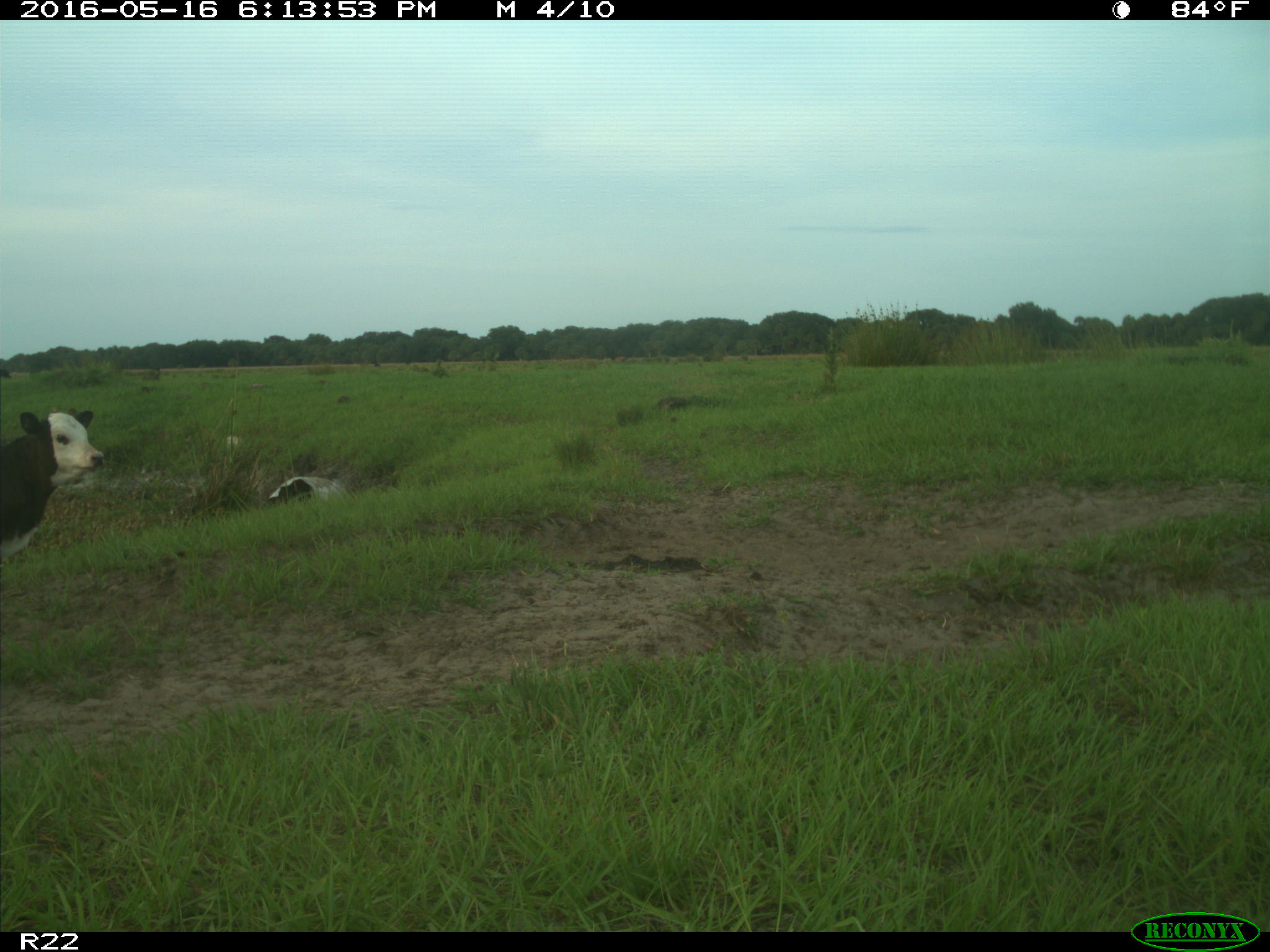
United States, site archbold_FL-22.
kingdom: Animalia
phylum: Chordata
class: Mammalia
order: Artiodactyla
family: Bovidae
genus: Bos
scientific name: Bos taurus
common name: domestic cow